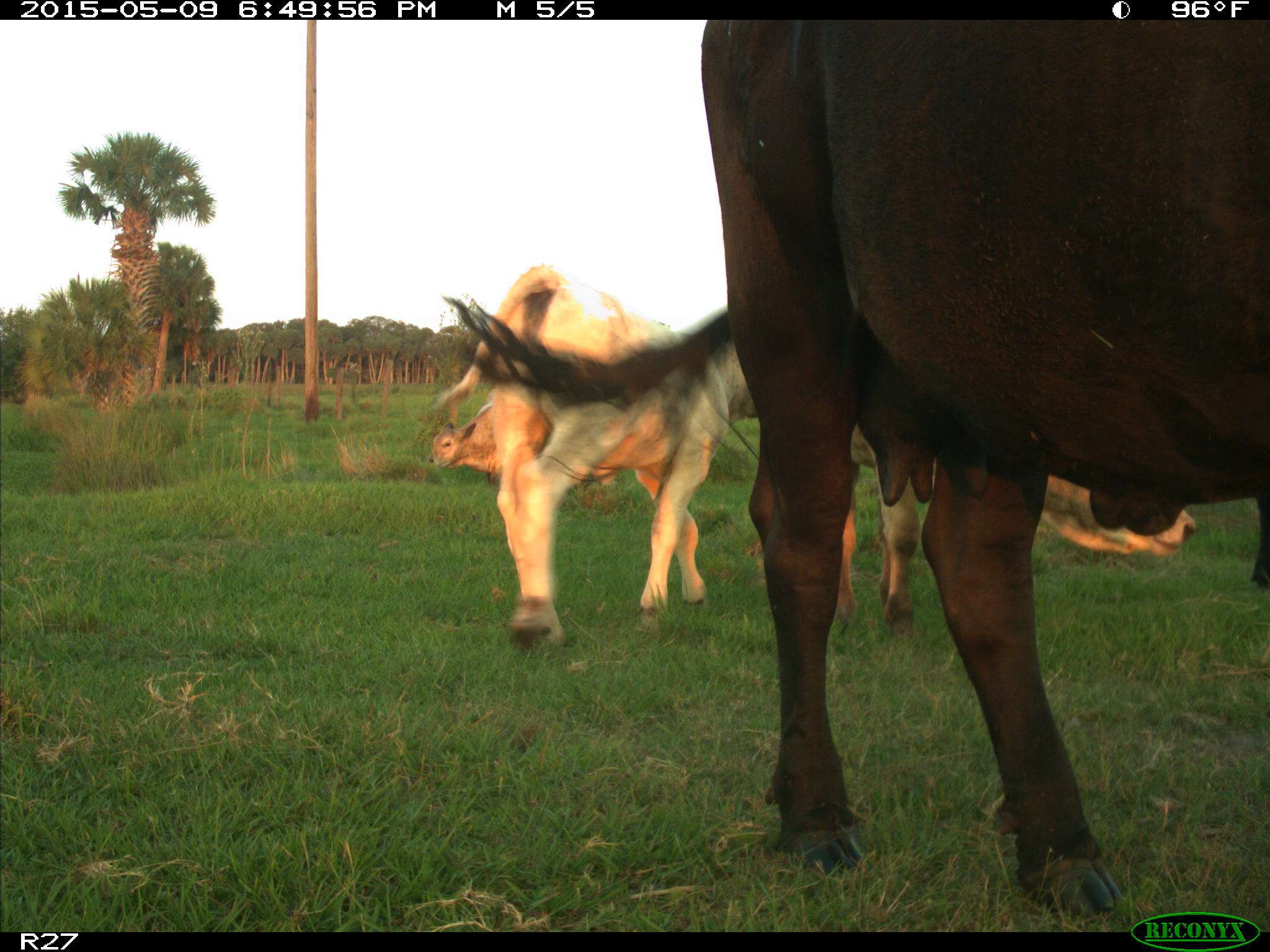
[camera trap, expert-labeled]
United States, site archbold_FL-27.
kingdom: Animalia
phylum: Chordata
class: Mammalia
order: Artiodactyla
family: Bovidae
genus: Bos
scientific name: Bos taurus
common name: domestic cow